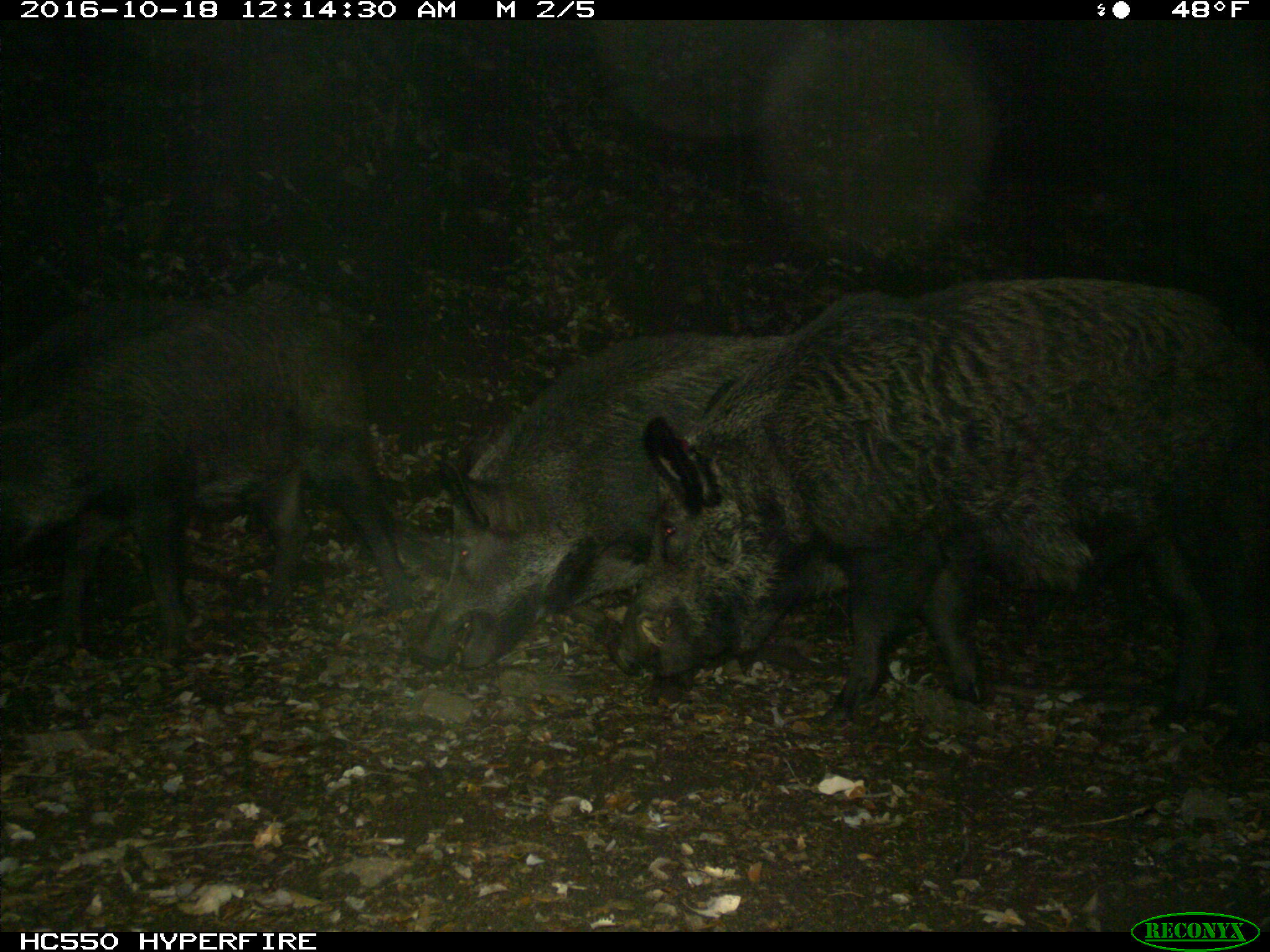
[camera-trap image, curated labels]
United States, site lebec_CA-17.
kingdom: Animalia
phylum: Chordata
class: Mammalia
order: Artiodactyla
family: Suidae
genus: Sus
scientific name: Sus scrofa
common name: wild boar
Sus scrofa (wild boar).